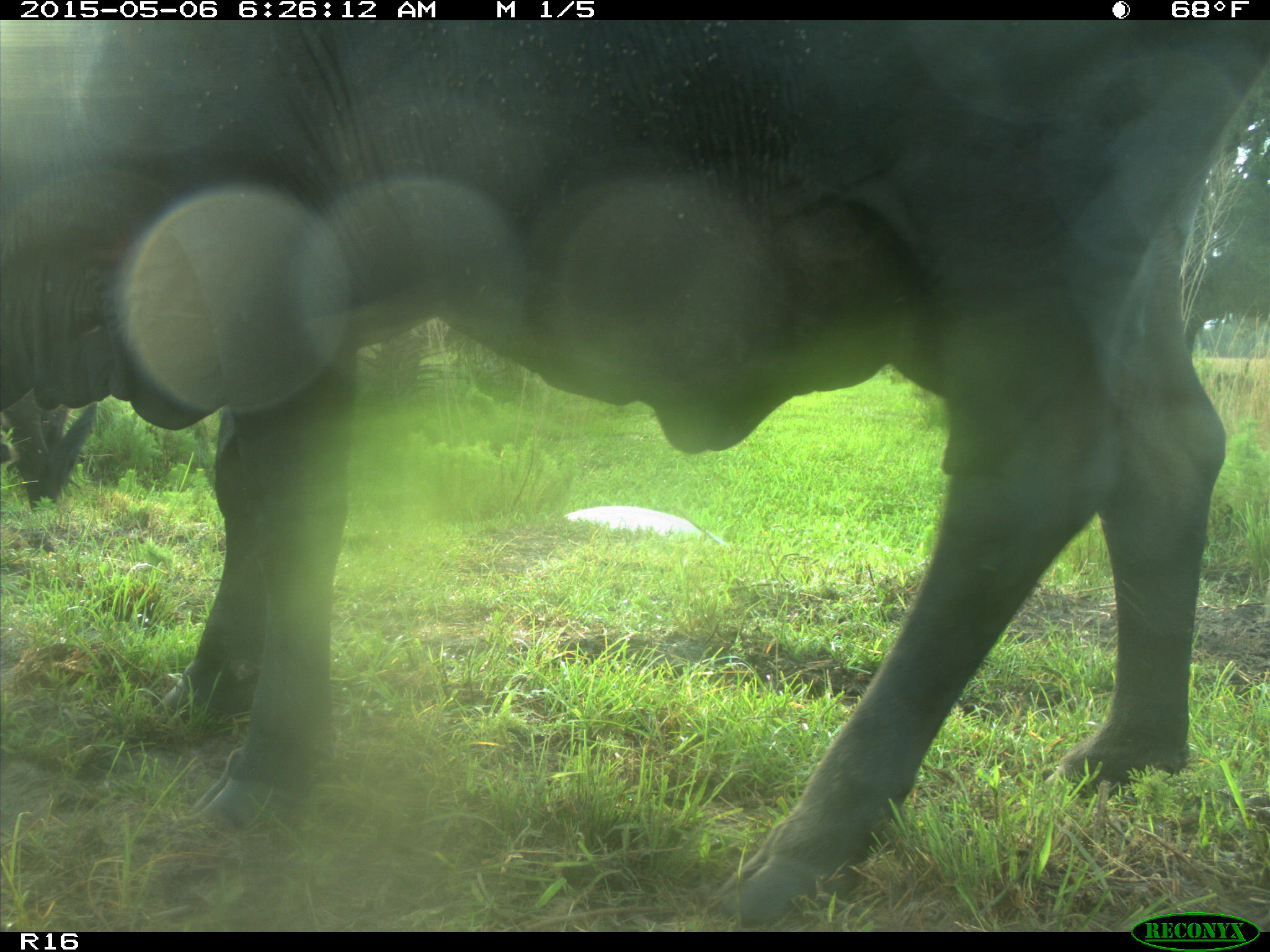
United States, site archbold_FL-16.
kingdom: Animalia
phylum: Chordata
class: Mammalia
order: Artiodactyla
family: Bovidae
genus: Bos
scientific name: Bos taurus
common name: domestic cow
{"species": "Bos taurus (domestic cow)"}